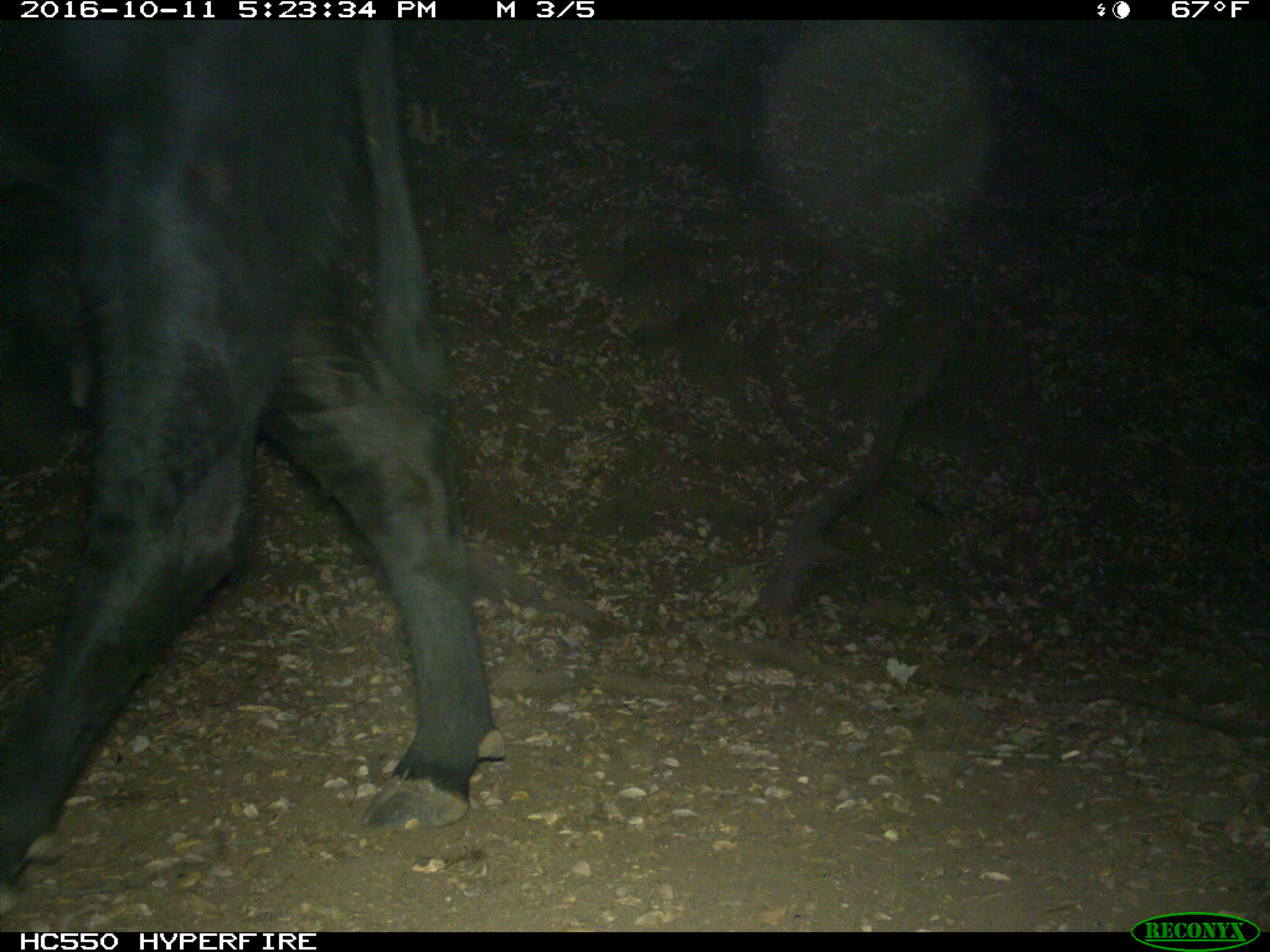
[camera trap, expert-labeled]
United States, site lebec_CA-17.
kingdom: Animalia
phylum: Chordata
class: Mammalia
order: Artiodactyla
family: Bovidae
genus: Bos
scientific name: Bos taurus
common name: domestic cow